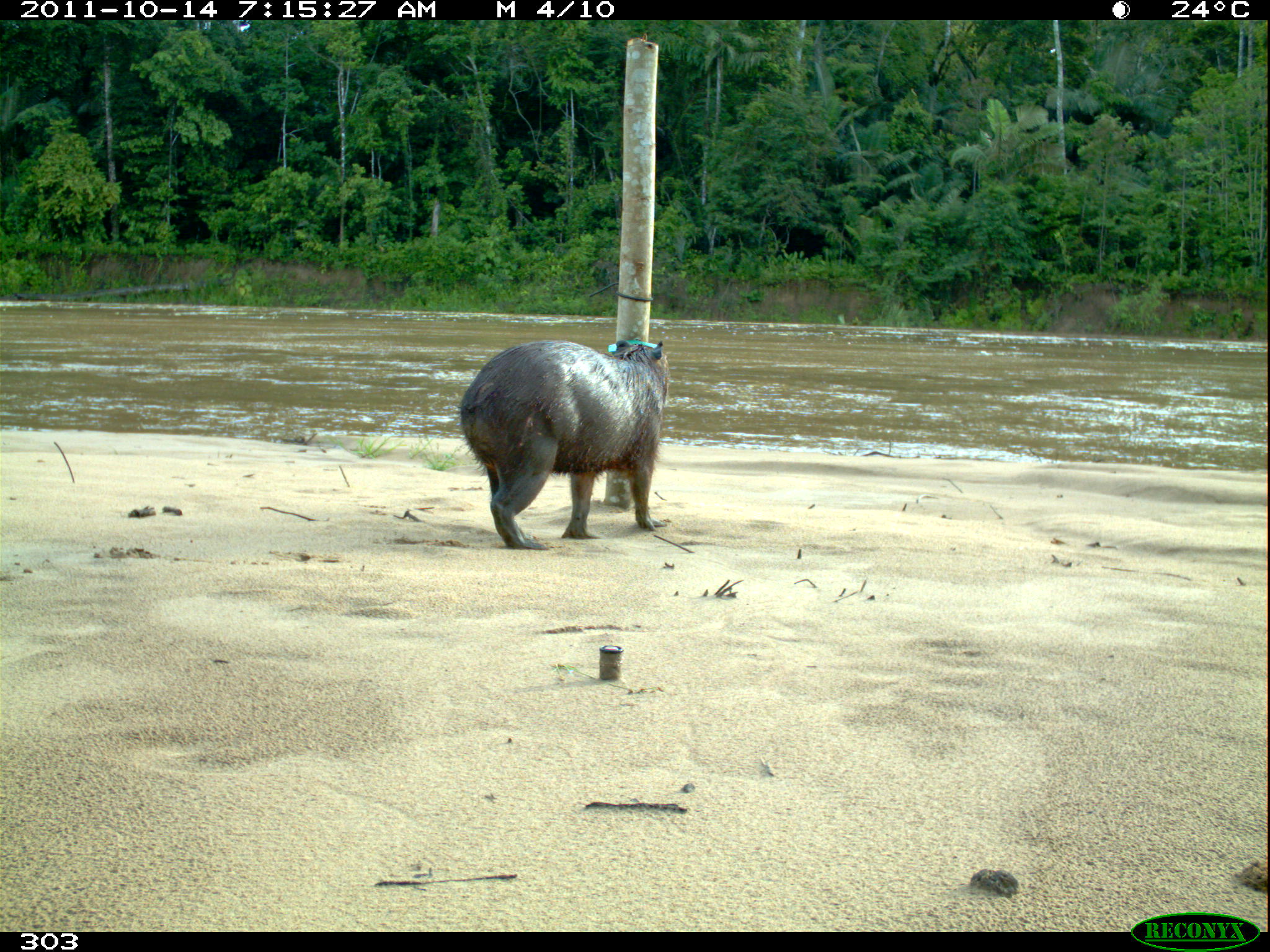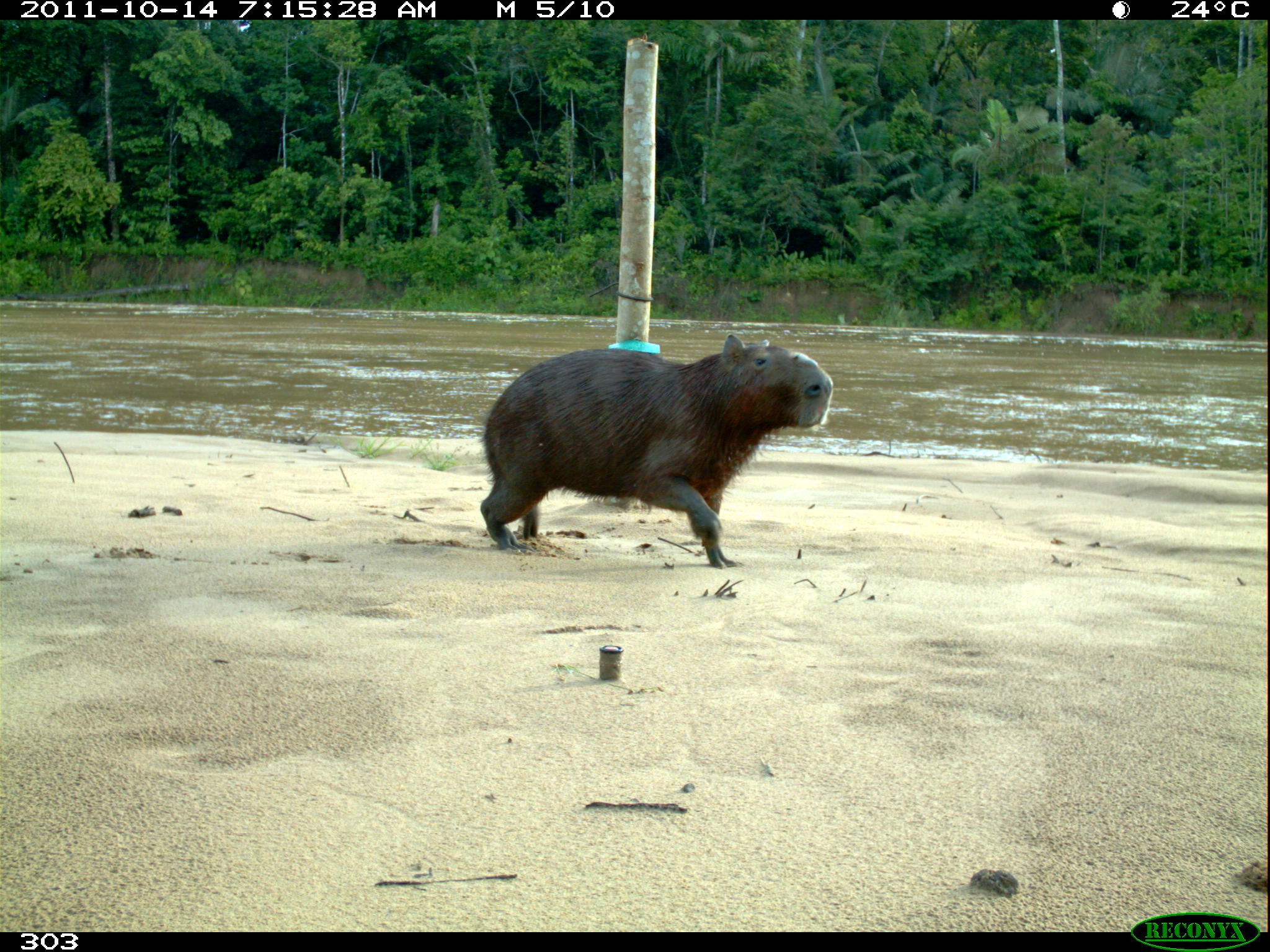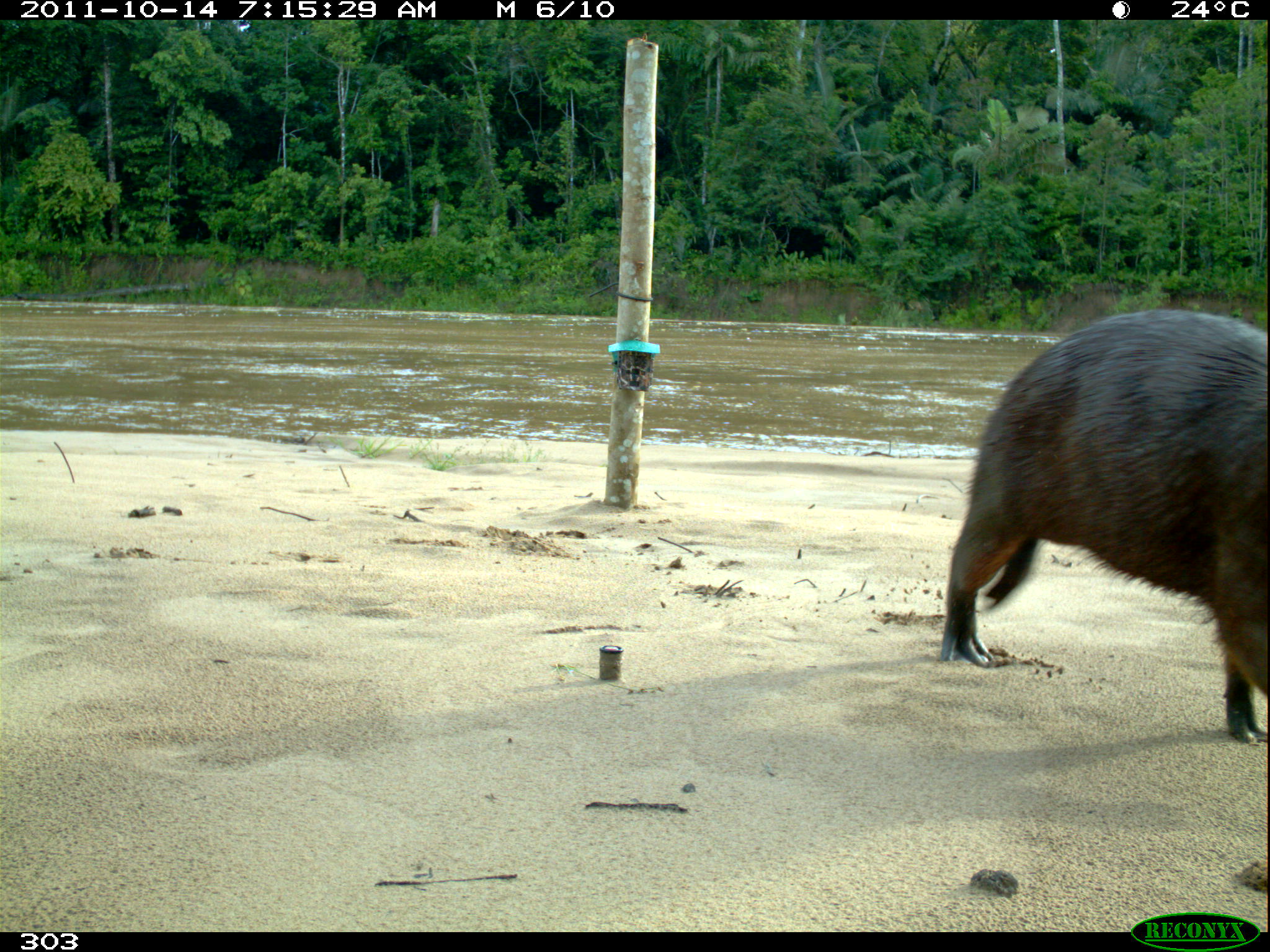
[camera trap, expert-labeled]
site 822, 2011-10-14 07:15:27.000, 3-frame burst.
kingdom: Animalia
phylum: Chordata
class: Mammalia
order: Rodentia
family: Caviidae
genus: Hydrochoerus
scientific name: Hydrochoerus hydrochaeris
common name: capybara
Hydrochoerus hydrochaeris (capybara).